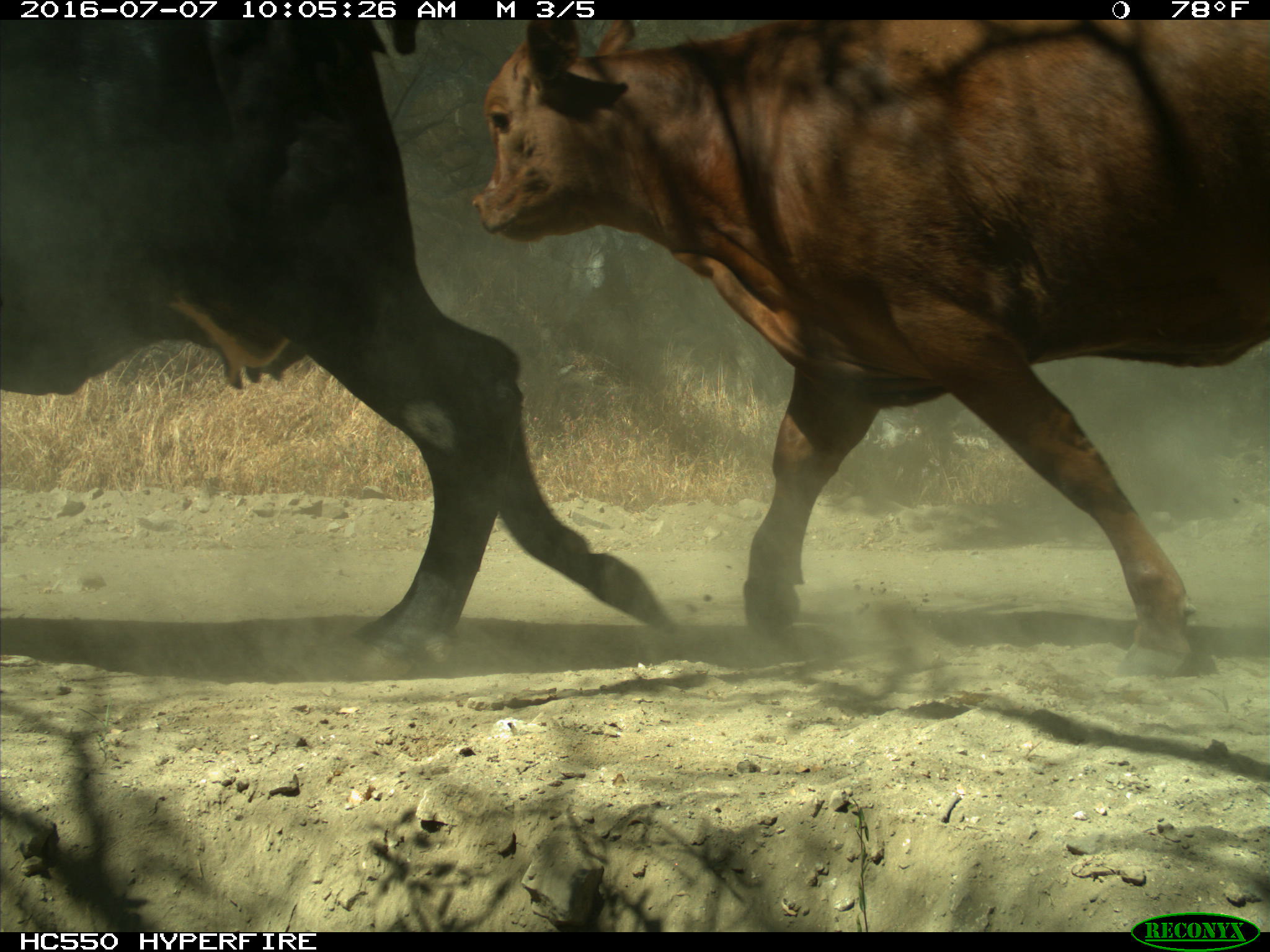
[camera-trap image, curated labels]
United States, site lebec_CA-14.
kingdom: Animalia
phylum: Chordata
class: Mammalia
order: Artiodactyla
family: Bovidae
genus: Bos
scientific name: Bos taurus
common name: domestic cow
Bos taurus (domestic cow).